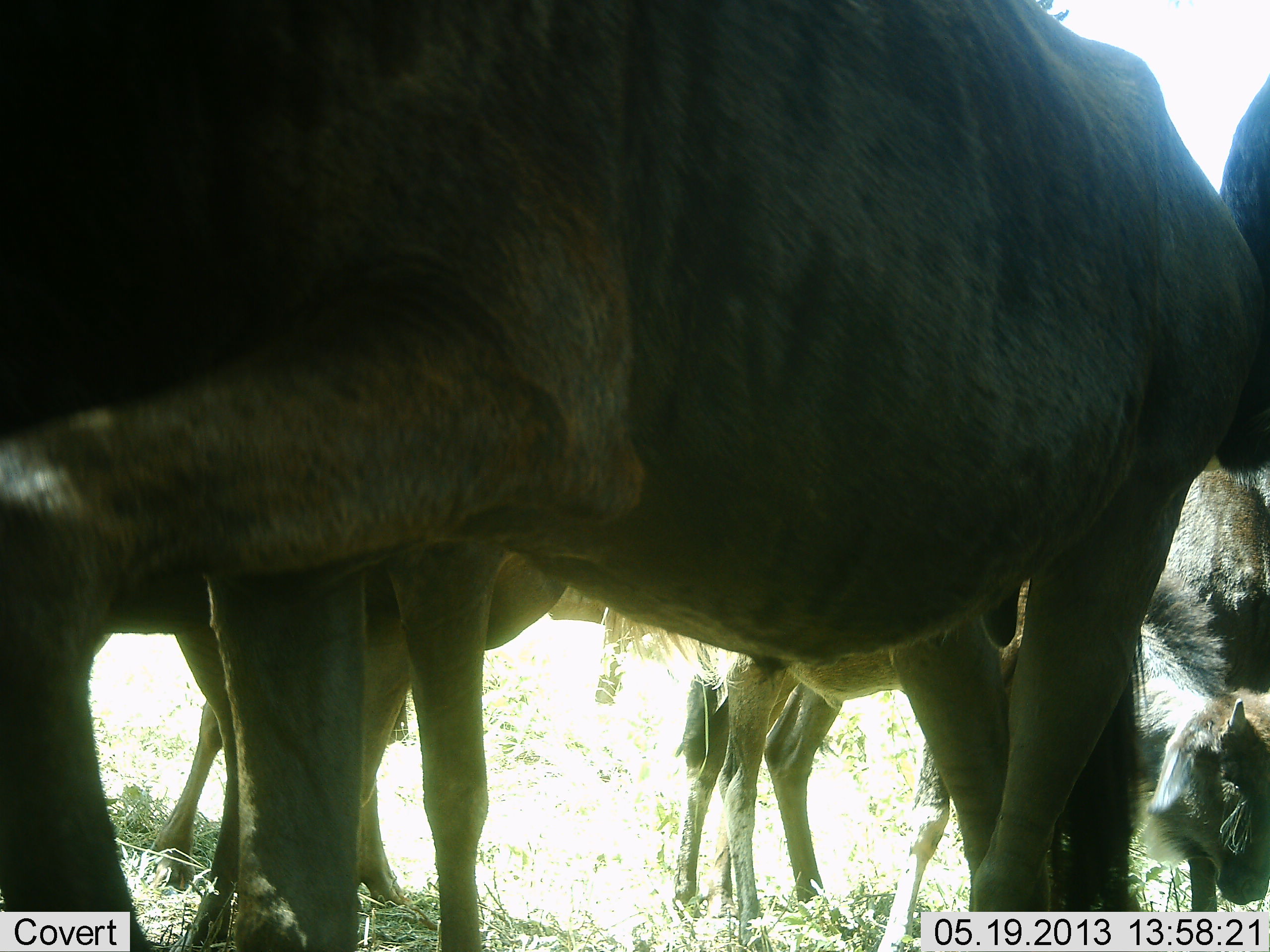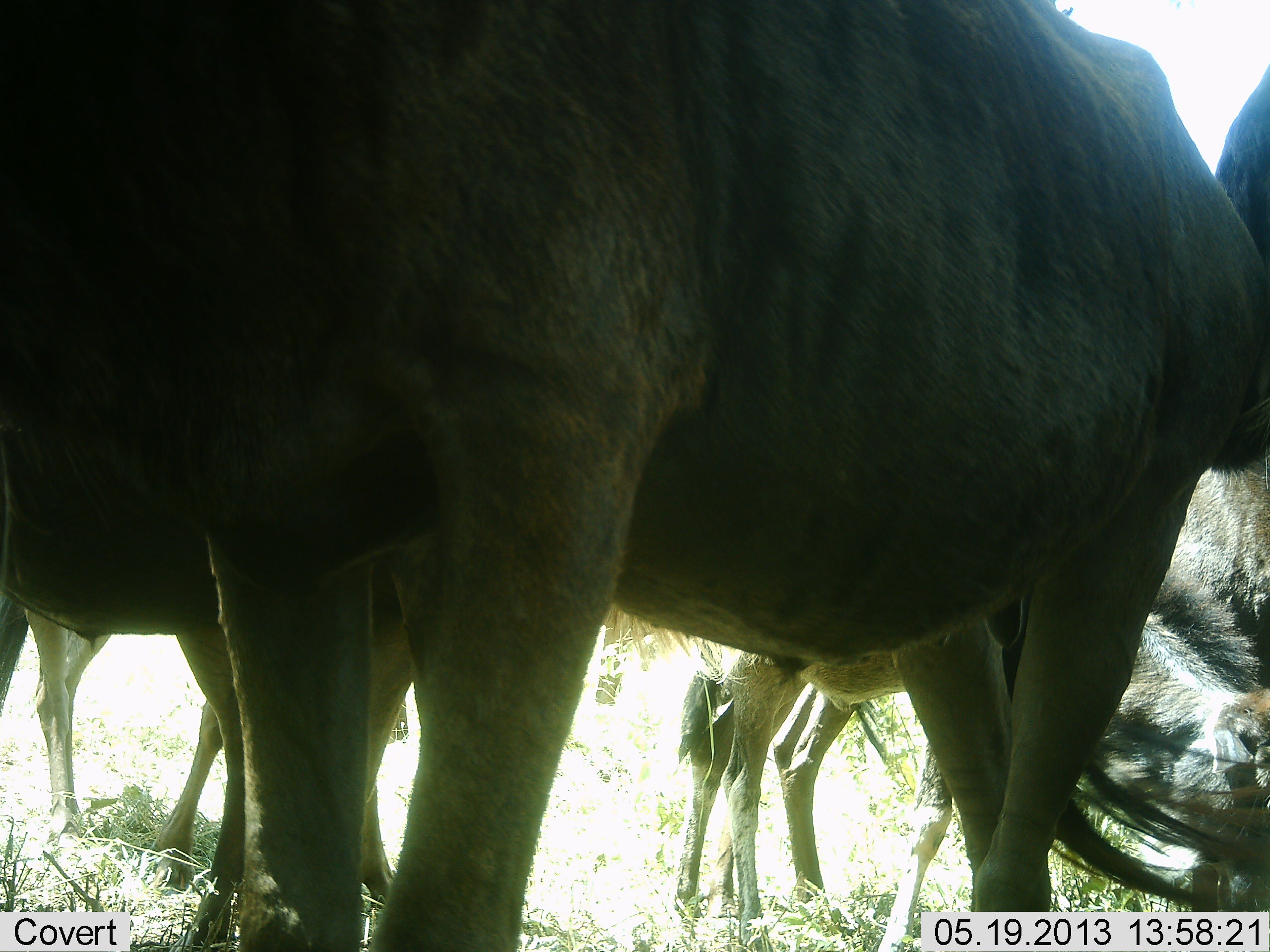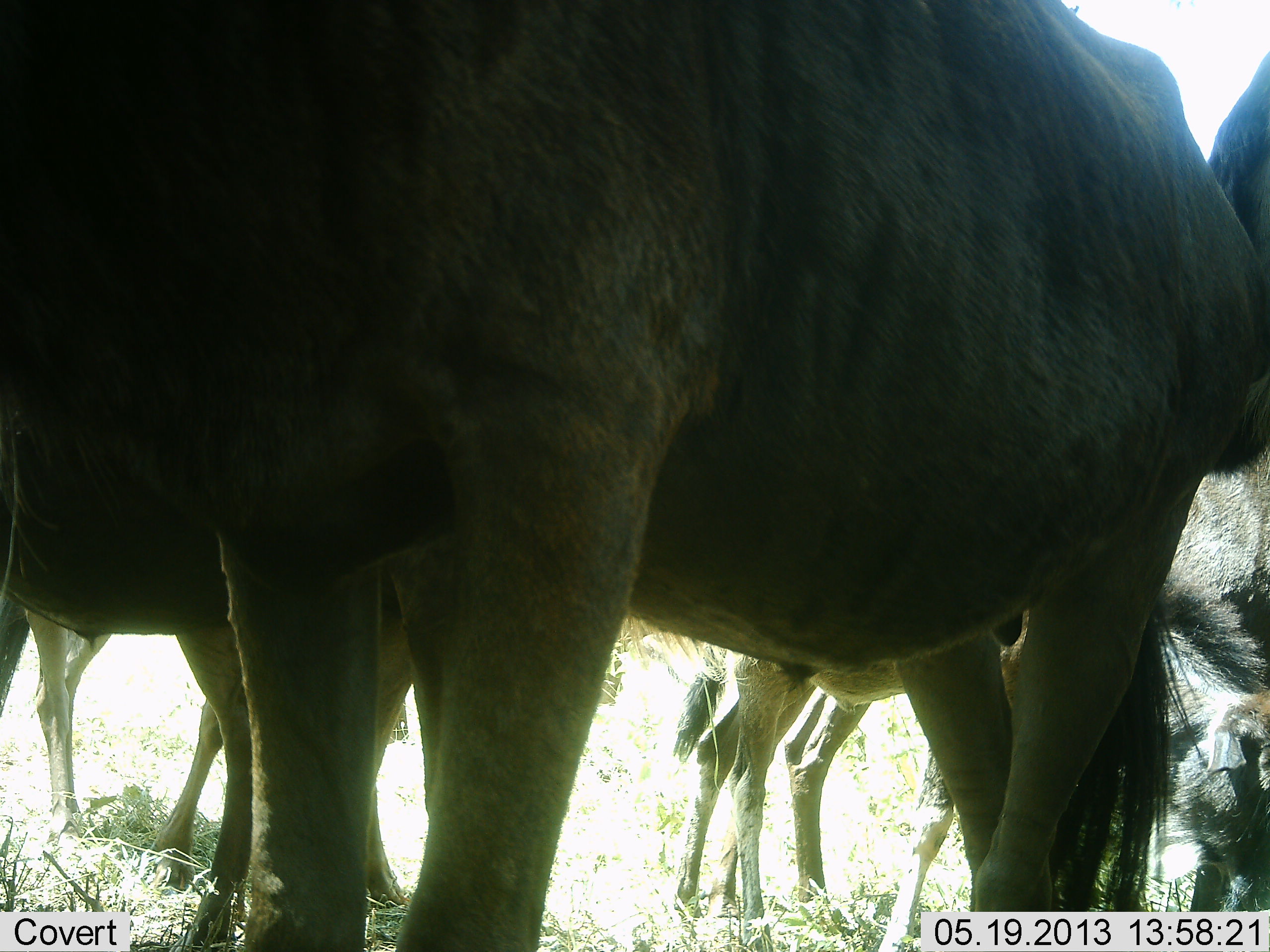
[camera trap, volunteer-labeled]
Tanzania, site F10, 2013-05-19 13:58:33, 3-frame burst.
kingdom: Animalia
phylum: Chordata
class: Mammalia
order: Artiodactyla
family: Bovidae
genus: Connochaetes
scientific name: Connochaetes taurinus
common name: blue wildebeest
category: wildebeest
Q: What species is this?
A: Wildebeest (blue wildebeest) (Connochaetes taurinus).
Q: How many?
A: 5.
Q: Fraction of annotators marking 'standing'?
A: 80%.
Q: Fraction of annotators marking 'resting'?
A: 20%.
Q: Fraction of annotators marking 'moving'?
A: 0%.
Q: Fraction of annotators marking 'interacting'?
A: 0%.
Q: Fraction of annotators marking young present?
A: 10%.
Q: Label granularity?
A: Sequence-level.